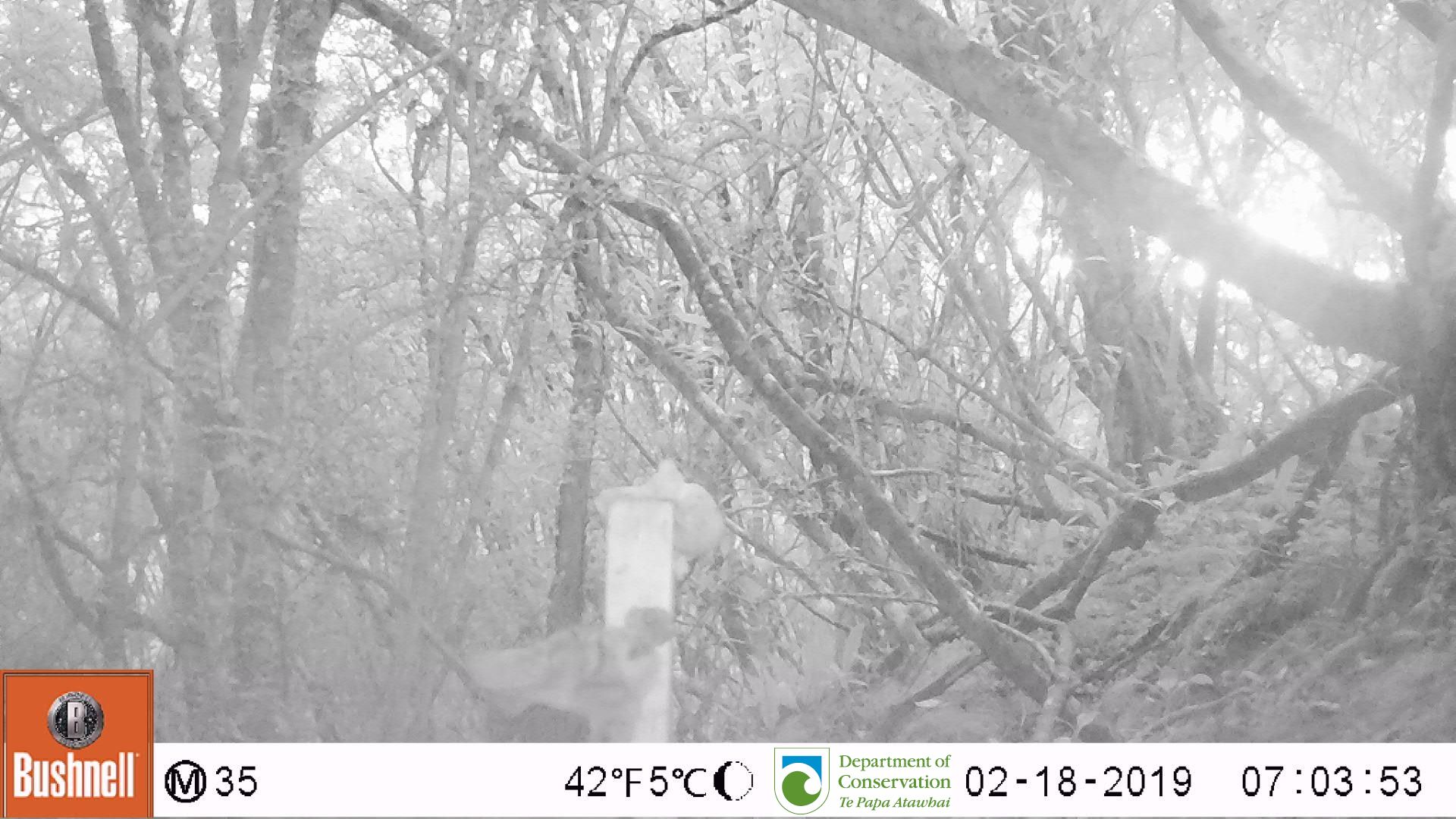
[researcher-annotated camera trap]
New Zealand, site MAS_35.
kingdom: Animalia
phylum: Chordata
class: Mammalia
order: Carnivora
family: Felidae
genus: Felis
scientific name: Felis catus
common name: domestic cat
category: cat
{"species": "cat (domestic cat) (Felis catus)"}